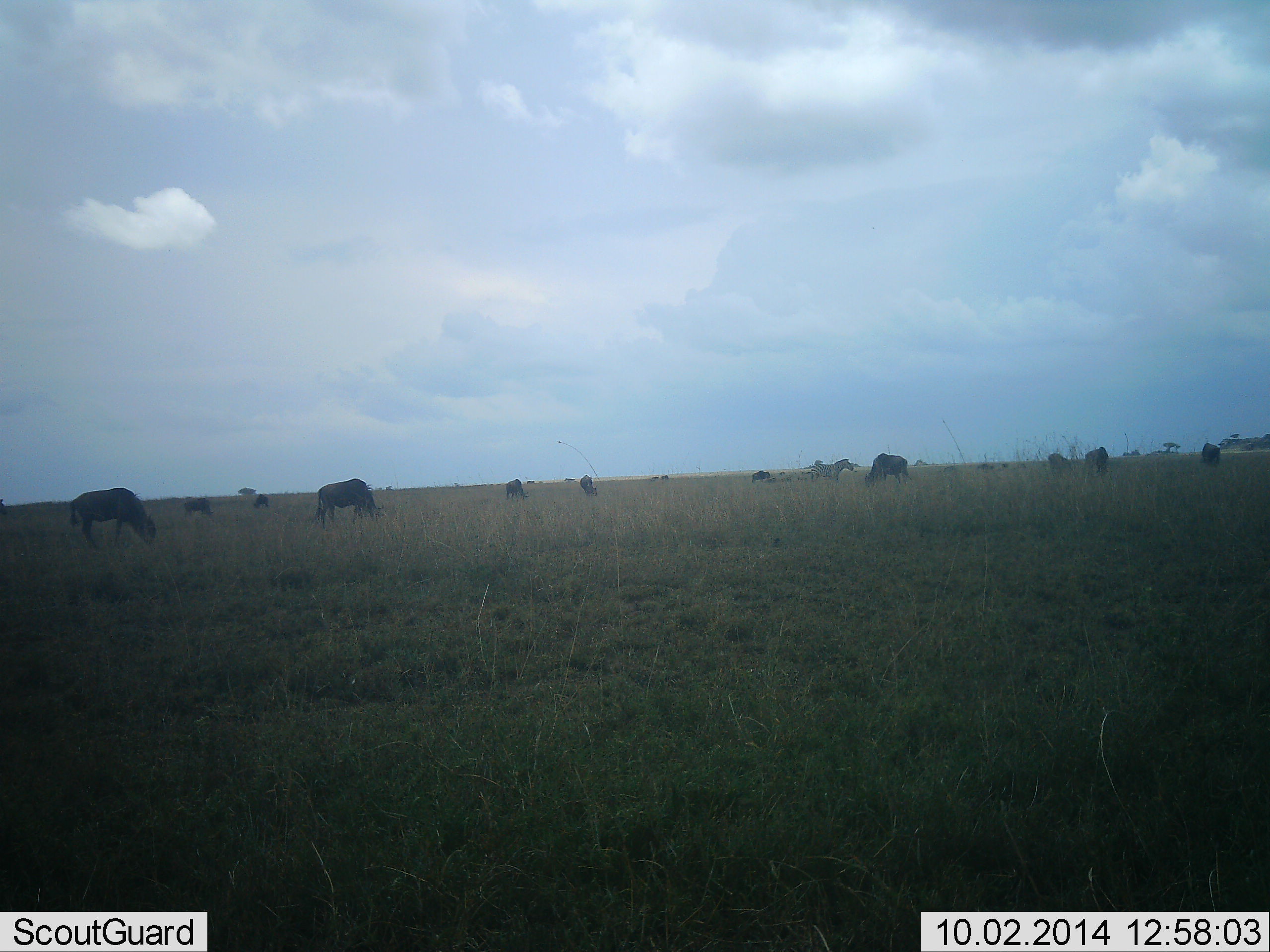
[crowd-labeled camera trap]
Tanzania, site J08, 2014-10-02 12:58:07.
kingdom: Animalia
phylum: Chordata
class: Mammalia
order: Artiodactyla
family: Bovidae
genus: Connochaetes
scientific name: Connochaetes taurinus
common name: blue wildebeest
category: wildebeest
Wildebeest (blue wildebeest) (Connochaetes taurinus), count 11-50. Behavior (volunteer vote fractions): standing 33%, resting 0%, moving 11%, interacting 0%. Young present (vote fraction): 0%. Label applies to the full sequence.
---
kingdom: Animalia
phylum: Chordata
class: Mammalia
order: Perissodactyla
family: Equidae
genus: Equus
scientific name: Equus quagga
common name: plains zebra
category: zebra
Zebra (plains zebra) (Equus quagga), count 1. Behavior (volunteer vote fractions): standing 50%, resting 0%, moving 50%, interacting 0%. Young present (vote fraction): 0%. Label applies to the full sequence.